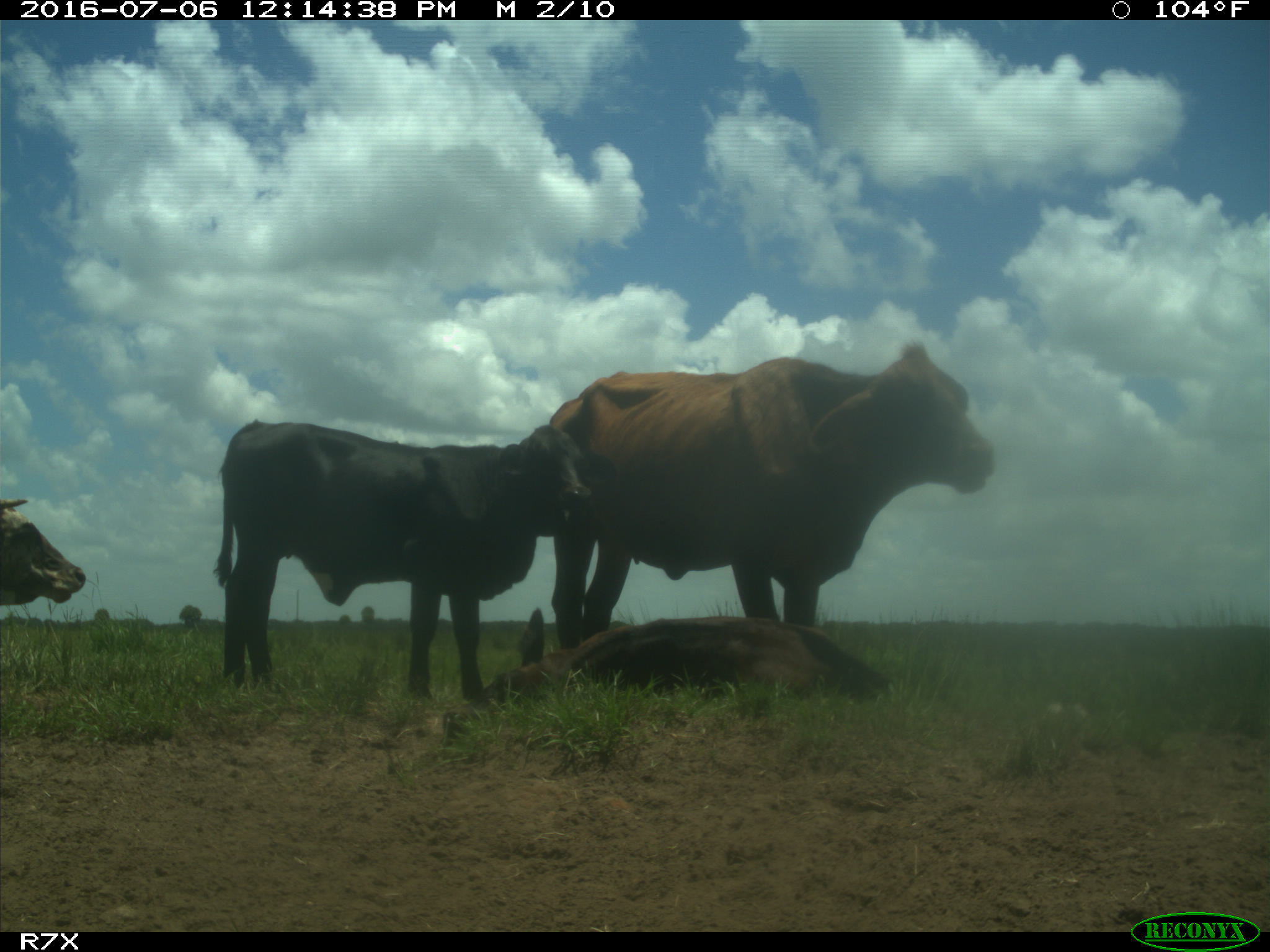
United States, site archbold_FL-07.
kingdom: Animalia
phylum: Chordata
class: Mammalia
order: Artiodactyla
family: Bovidae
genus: Bos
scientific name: Bos taurus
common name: domestic cow